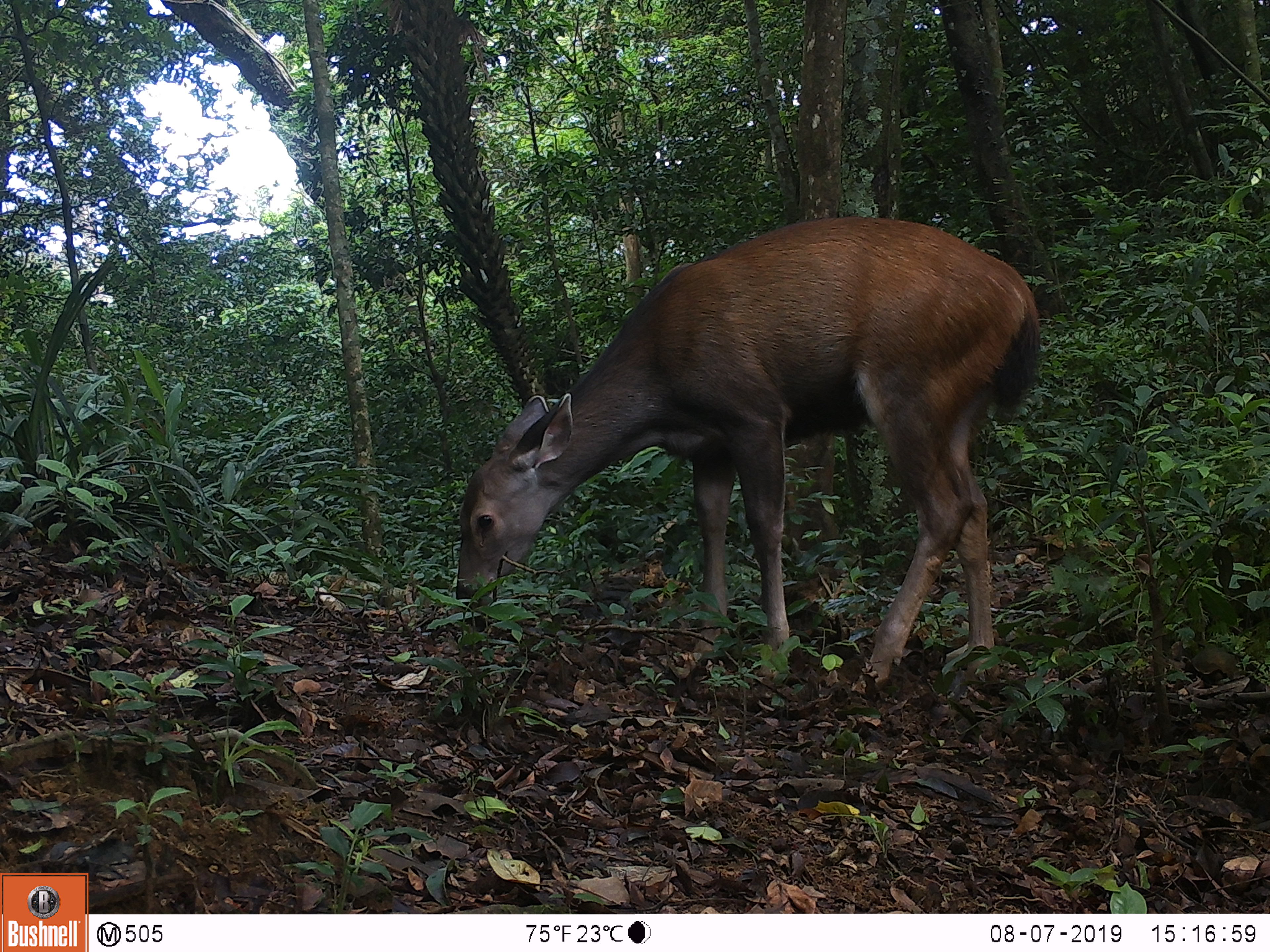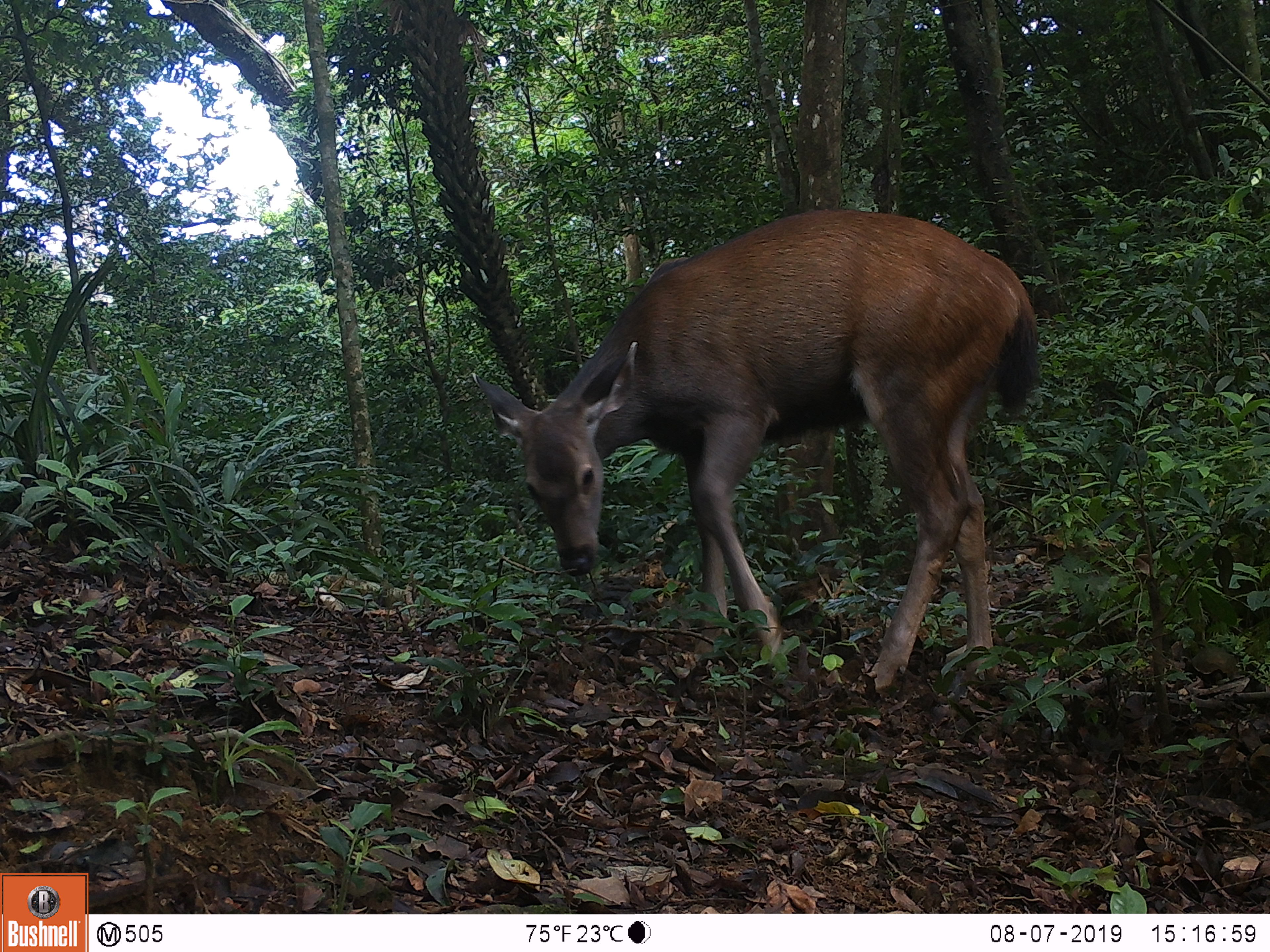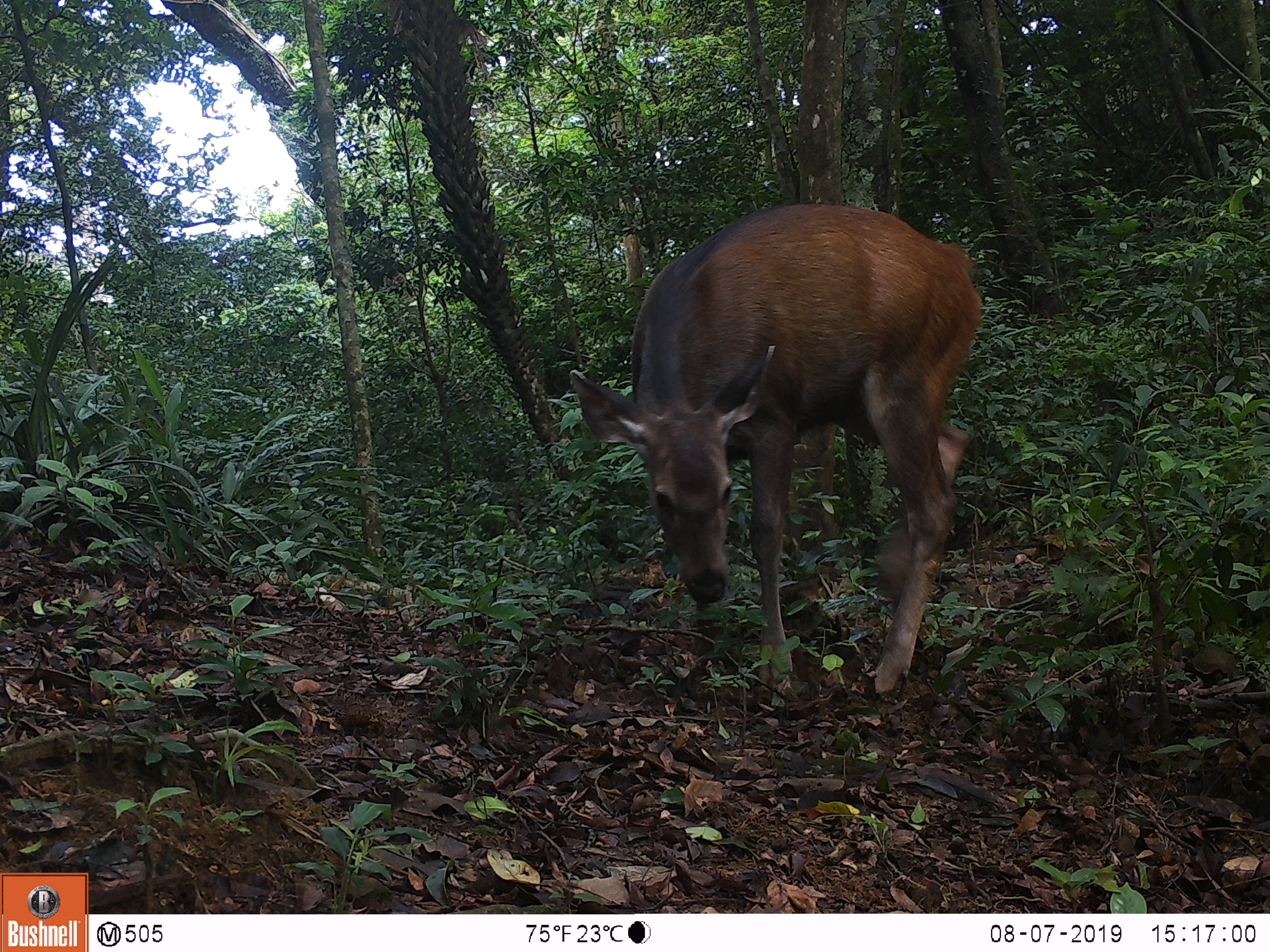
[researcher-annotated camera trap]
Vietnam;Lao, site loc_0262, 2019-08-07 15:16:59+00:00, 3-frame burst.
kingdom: Animalia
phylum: Chordata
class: Mammalia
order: Artiodactyla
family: Cervidae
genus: Rusa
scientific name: Rusa unicolor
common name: sambar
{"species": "sambar (Rusa unicolor)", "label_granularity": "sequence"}